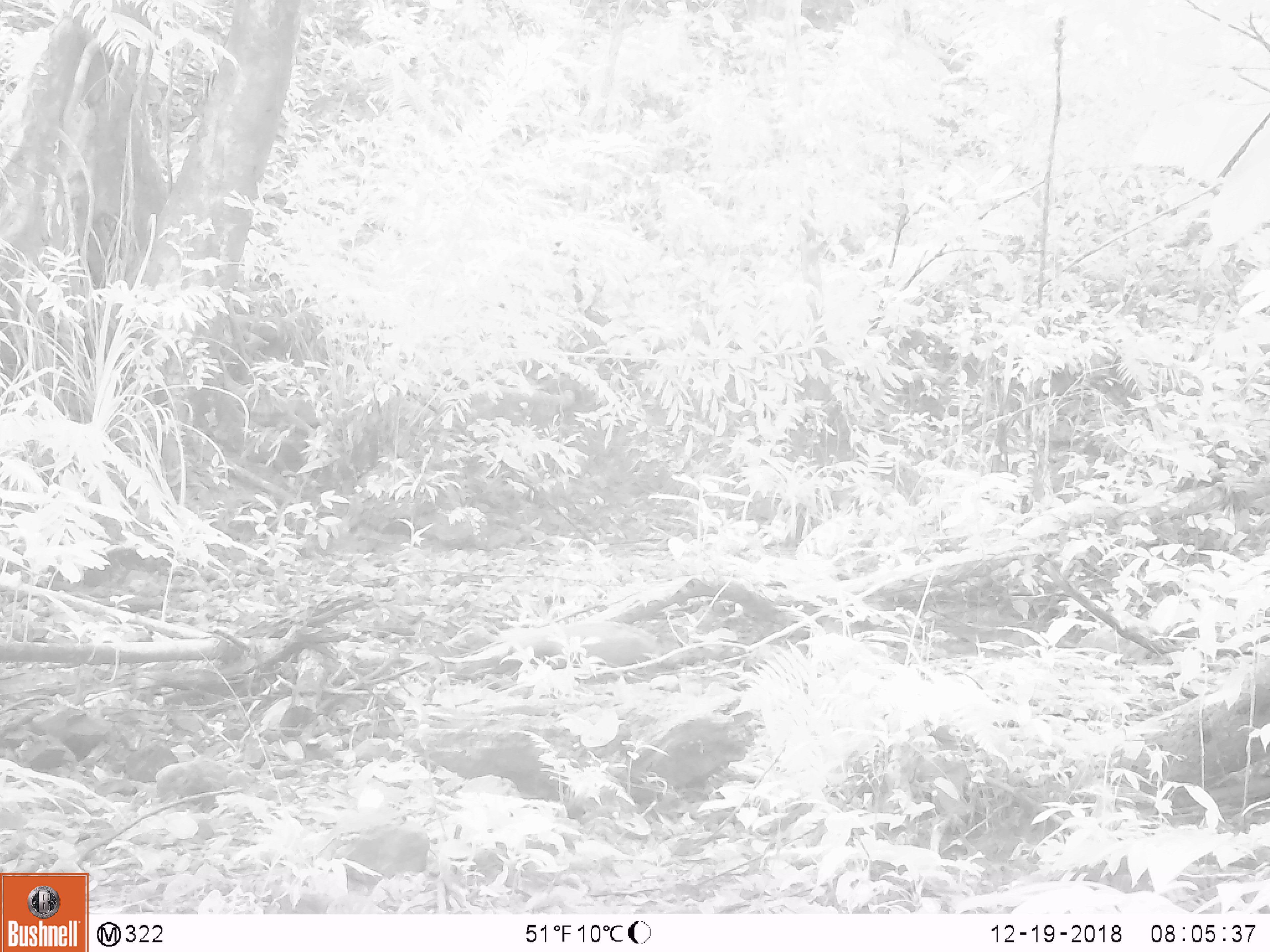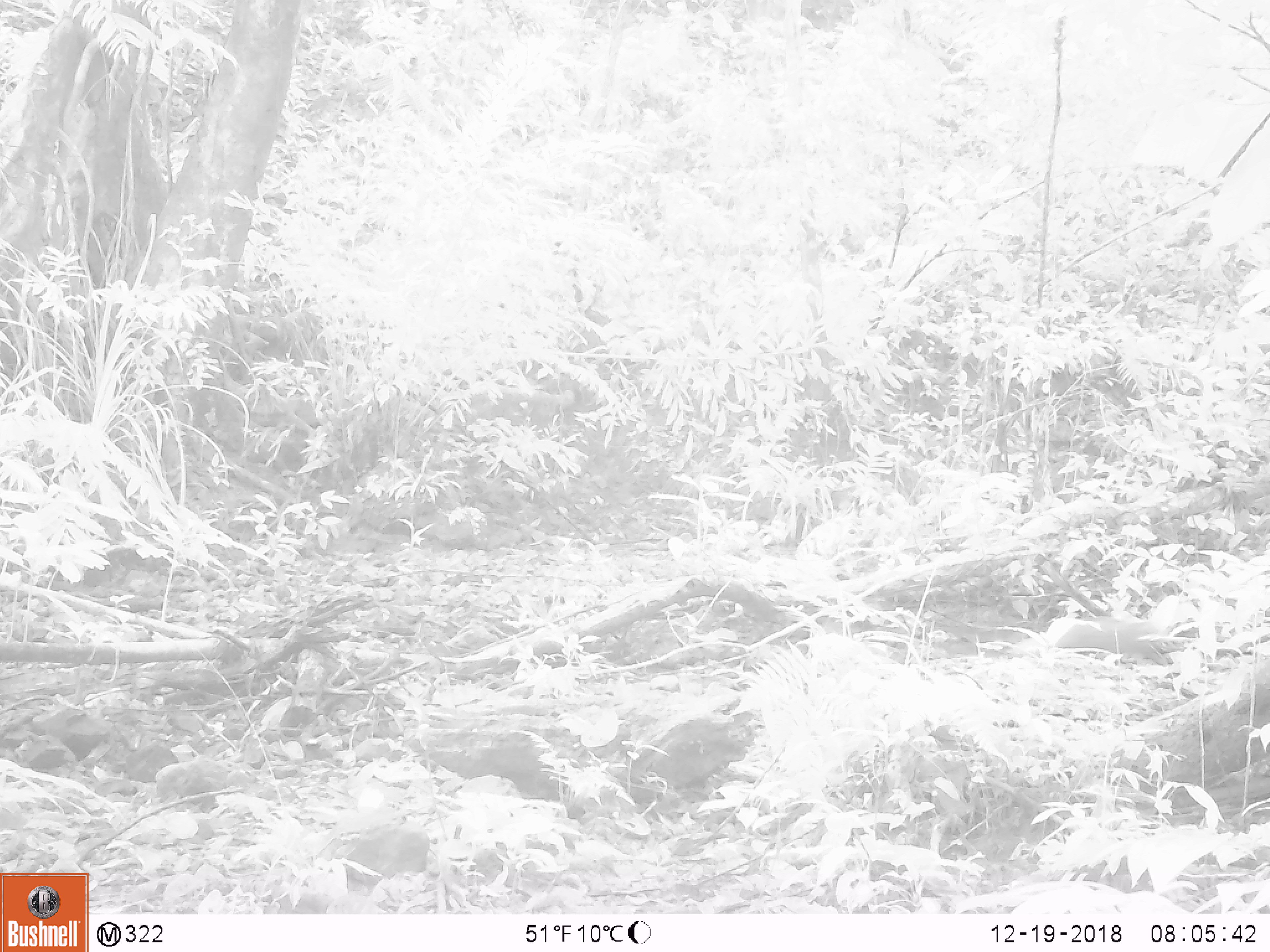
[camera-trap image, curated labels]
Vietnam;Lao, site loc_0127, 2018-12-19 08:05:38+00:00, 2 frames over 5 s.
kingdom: Animalia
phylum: Chordata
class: Mammalia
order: Carnivora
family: Herpestidae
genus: Urva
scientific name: Urva urva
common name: crab-eating mongoose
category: crab eating mongoose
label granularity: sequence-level